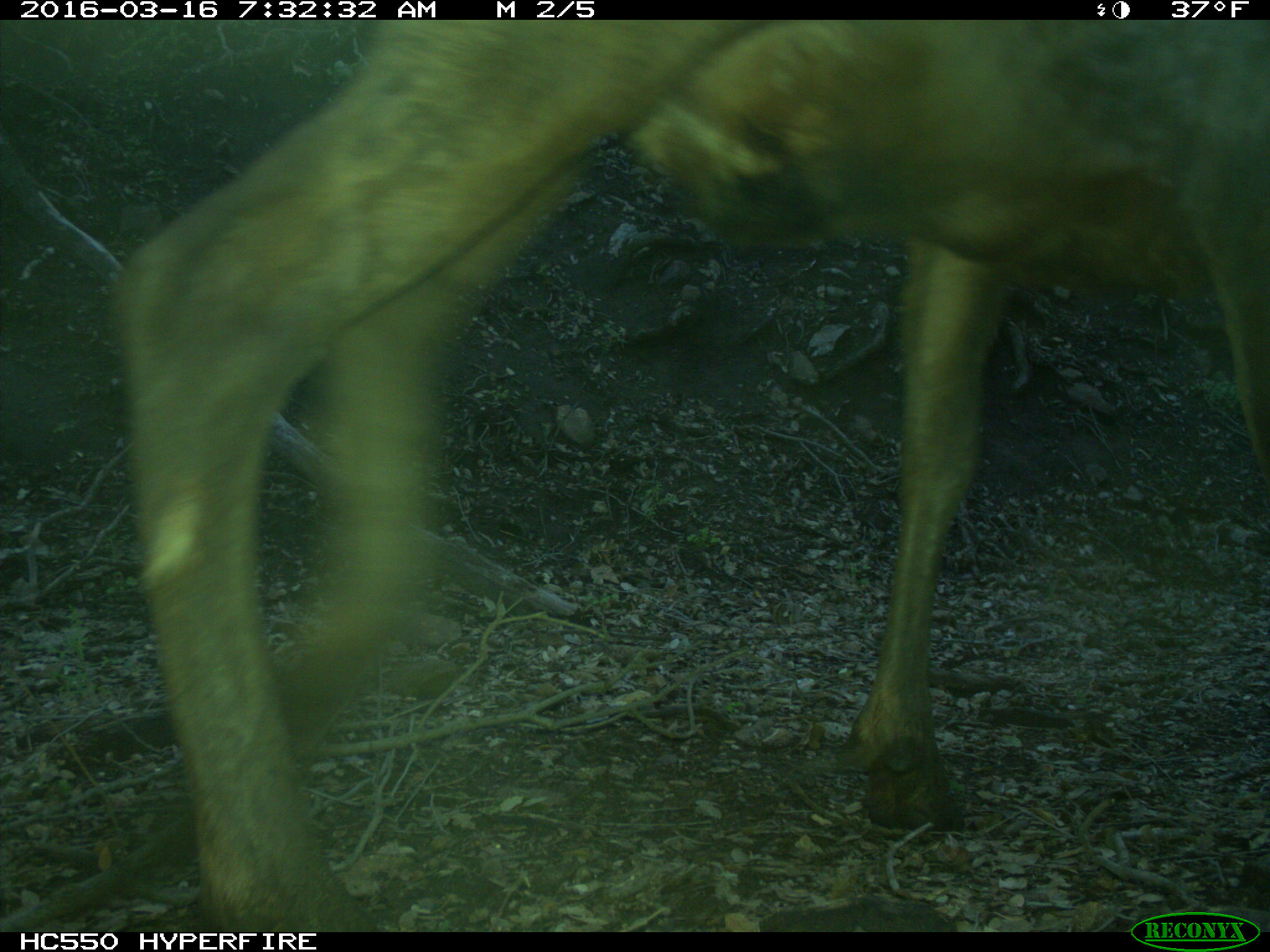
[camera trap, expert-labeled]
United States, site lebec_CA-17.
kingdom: Animalia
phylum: Chordata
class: Mammalia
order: Artiodactyla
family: Cervidae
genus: Cervus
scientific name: Cervus canadensis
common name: elk